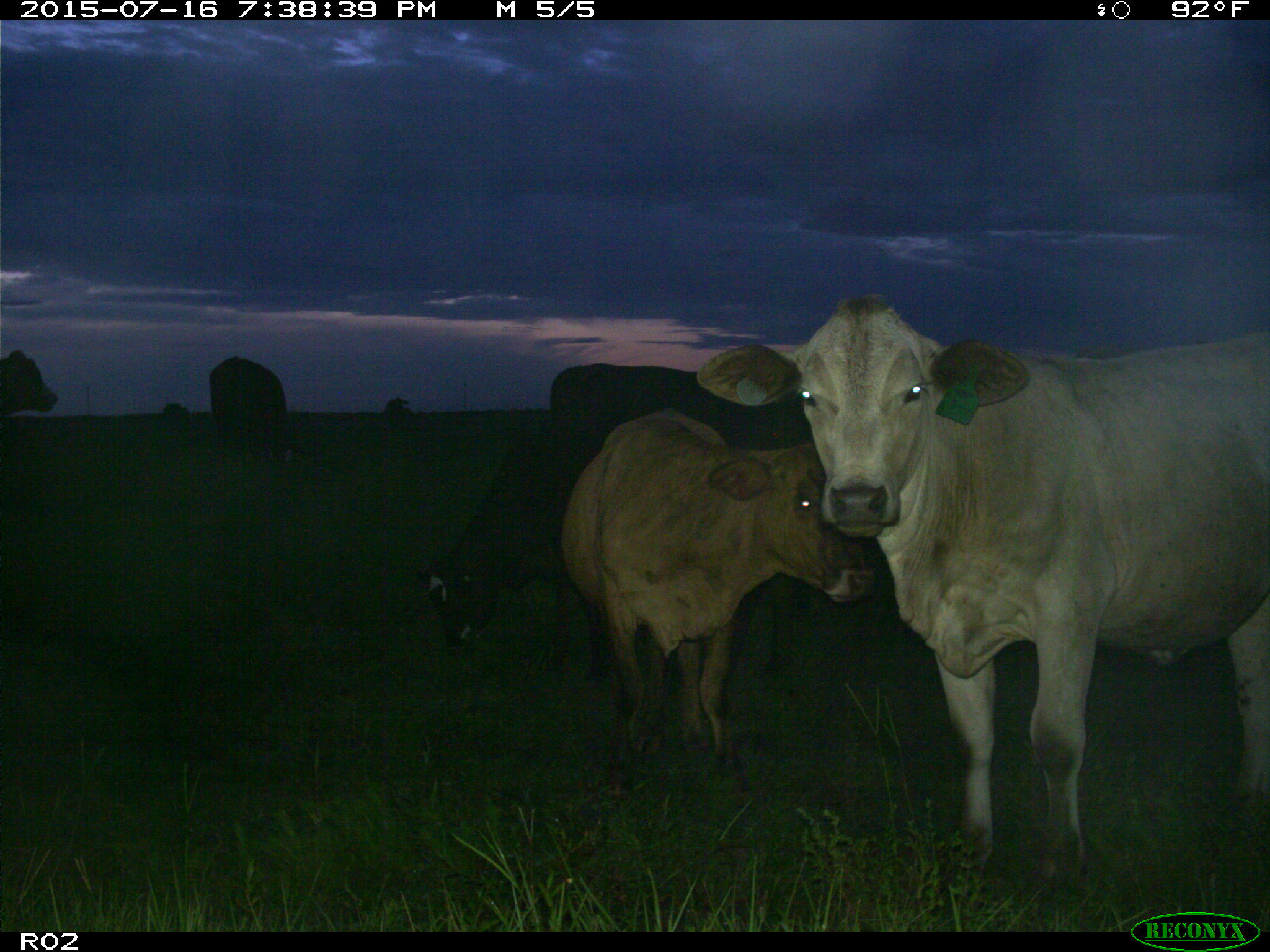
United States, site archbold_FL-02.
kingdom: Animalia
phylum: Chordata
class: Mammalia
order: Artiodactyla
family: Bovidae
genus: Bos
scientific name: Bos taurus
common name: domestic cow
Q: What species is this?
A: Bos taurus (domestic cow).